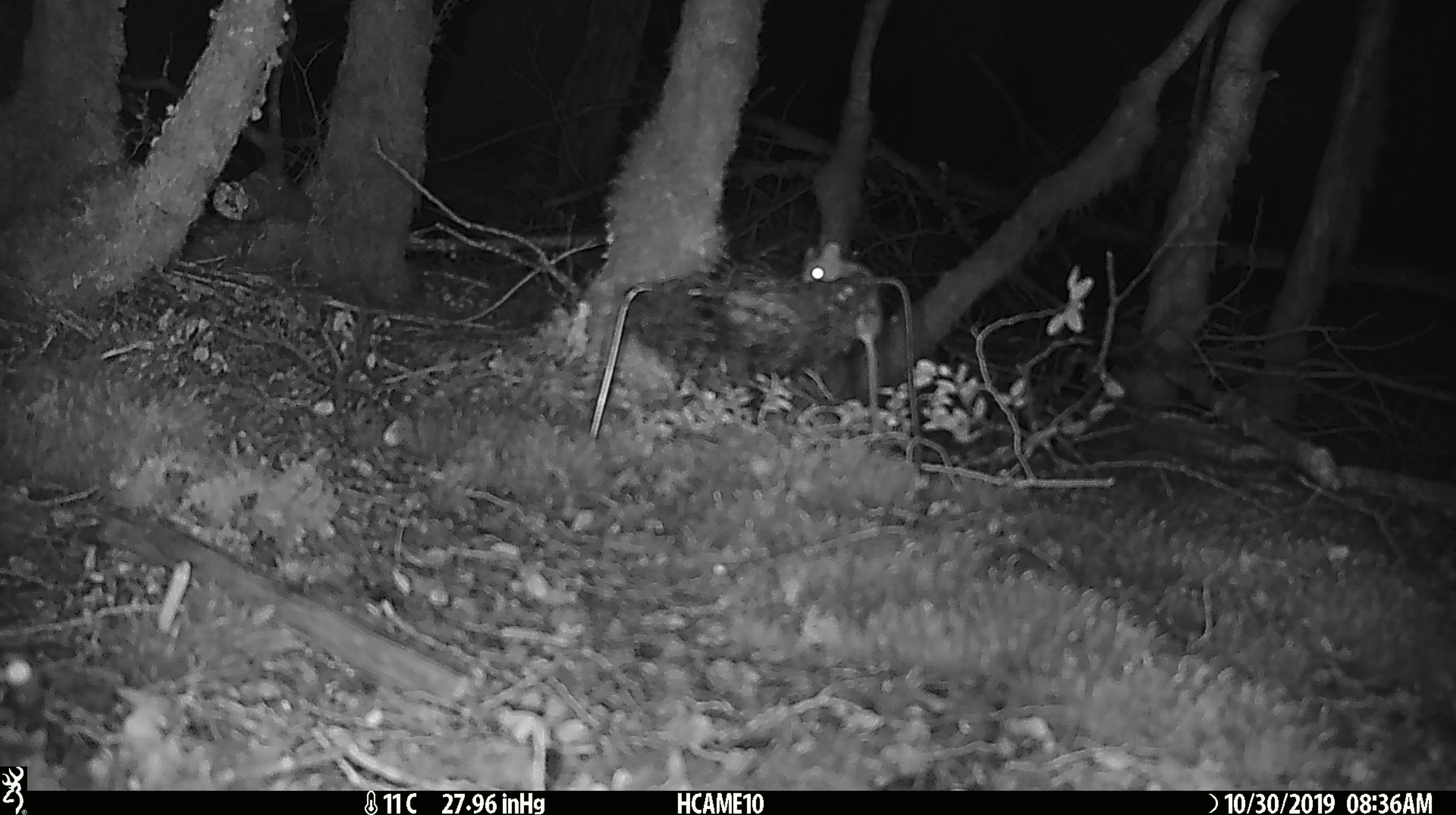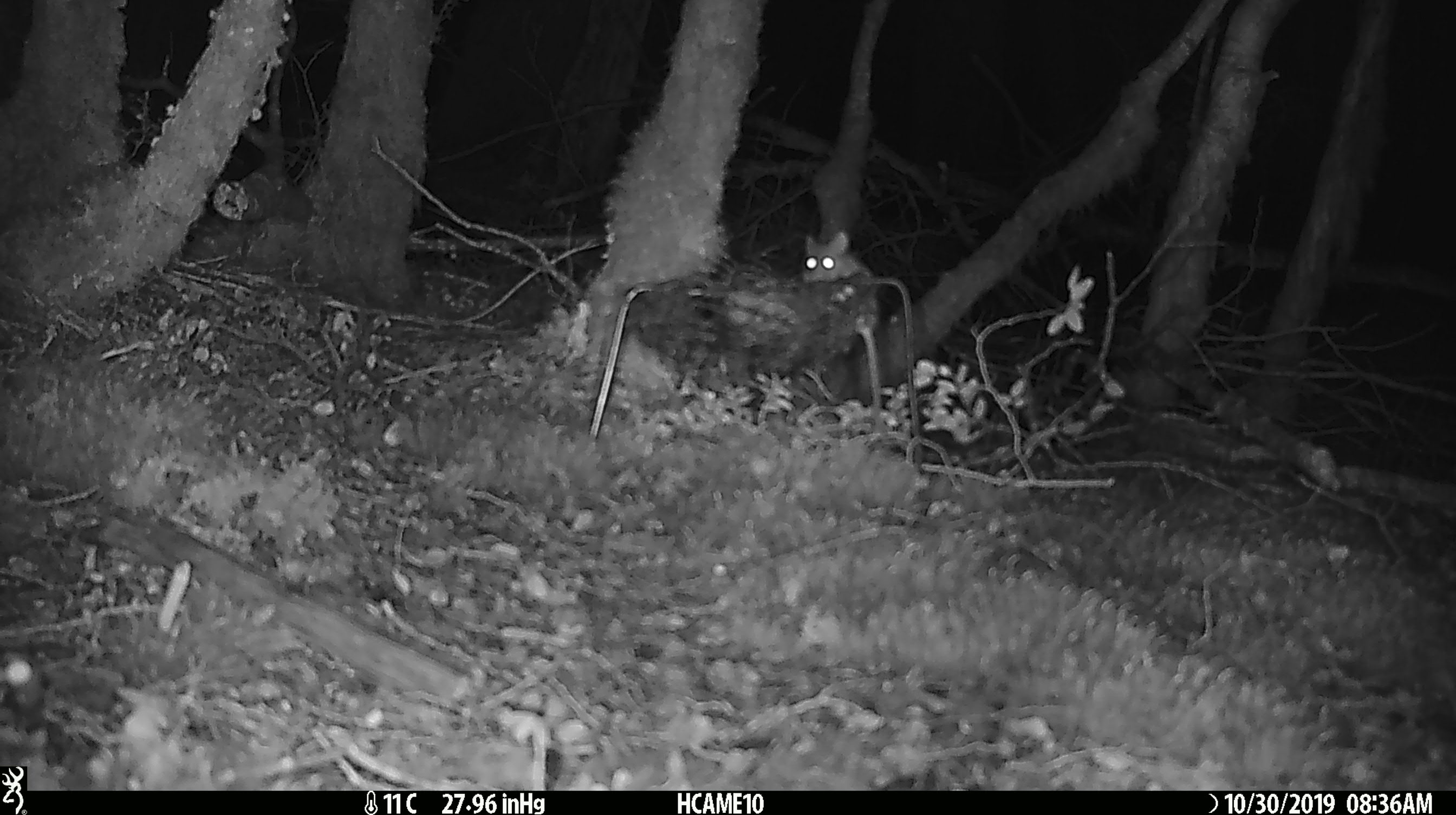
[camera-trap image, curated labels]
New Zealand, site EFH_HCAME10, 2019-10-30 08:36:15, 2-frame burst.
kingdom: Animalia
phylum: Chordata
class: Mammalia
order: Rodentia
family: Muridae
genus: Mus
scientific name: Mus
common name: mouse